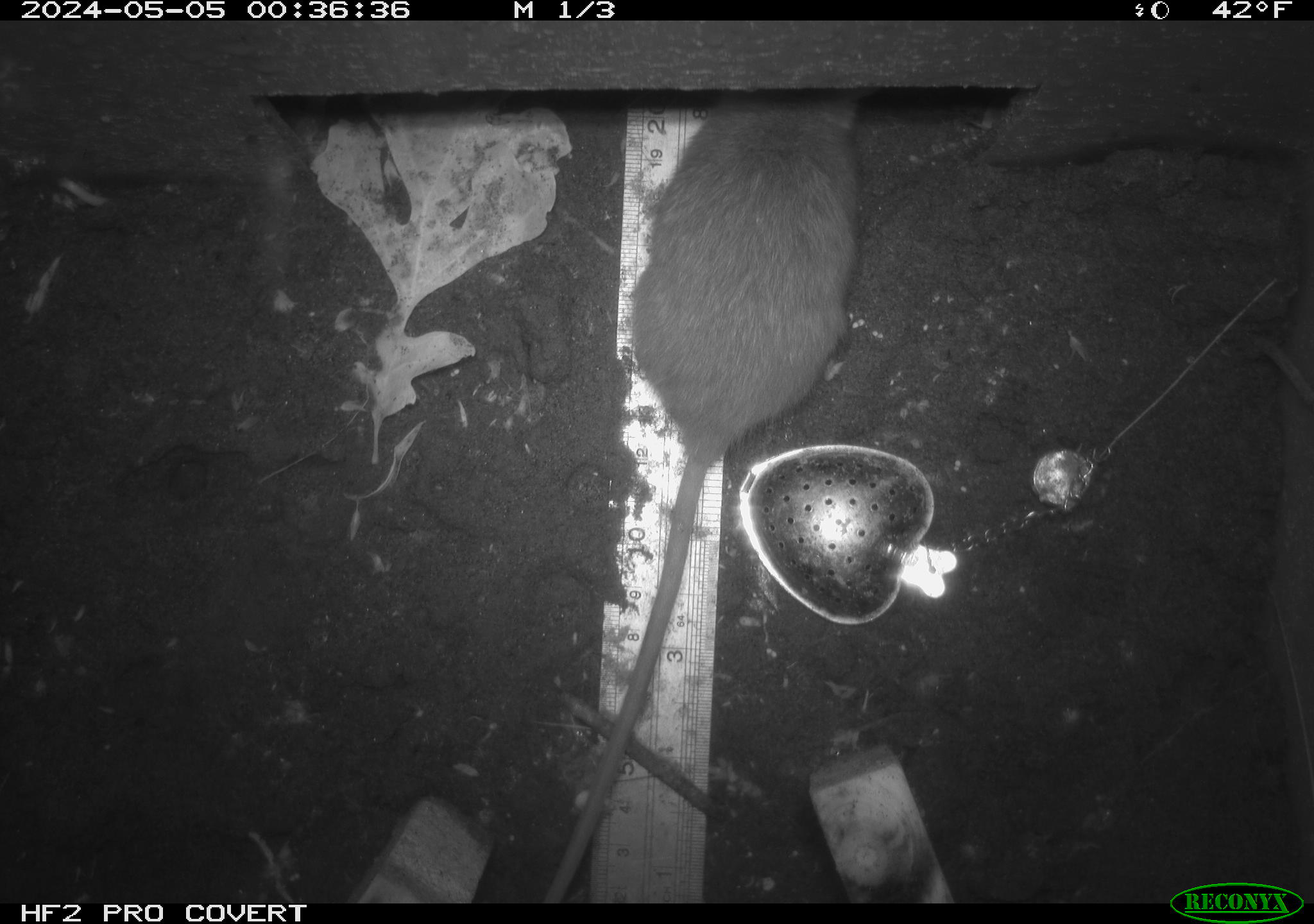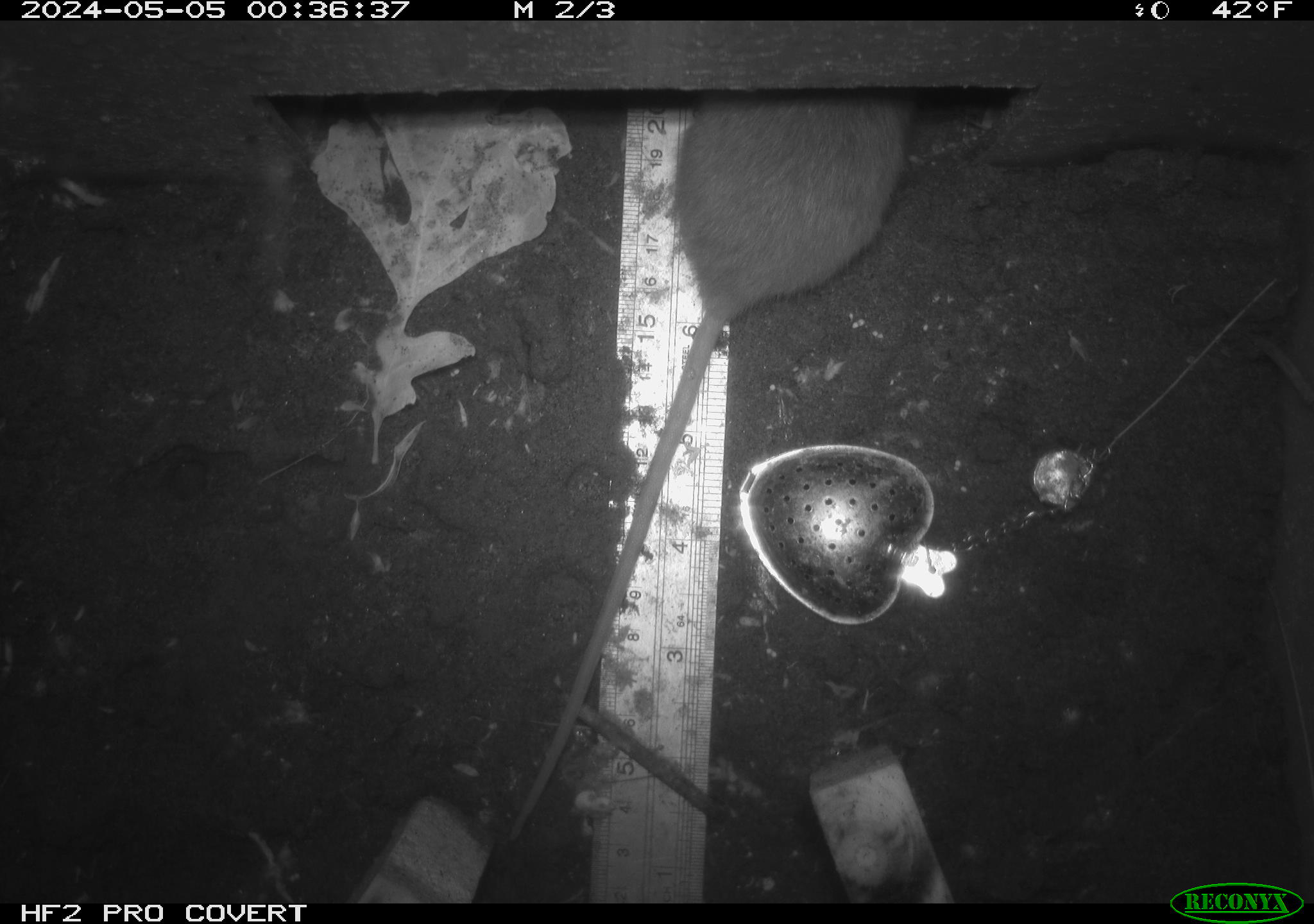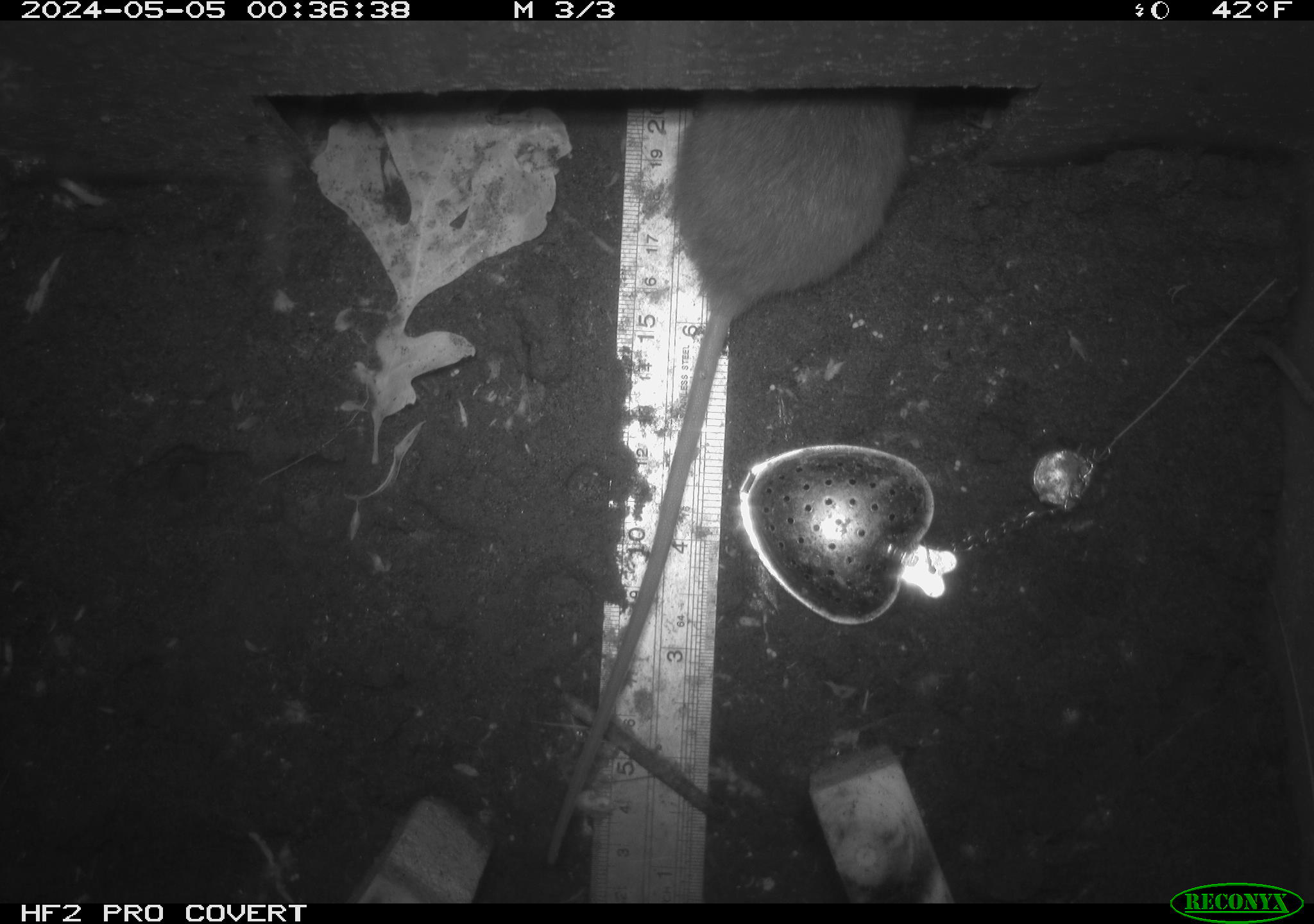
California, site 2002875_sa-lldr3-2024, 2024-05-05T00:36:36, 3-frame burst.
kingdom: Animalia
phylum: Chordata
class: Mammalia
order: Rodentia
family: Muridae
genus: Rattus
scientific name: Rattus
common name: rat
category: rattus species